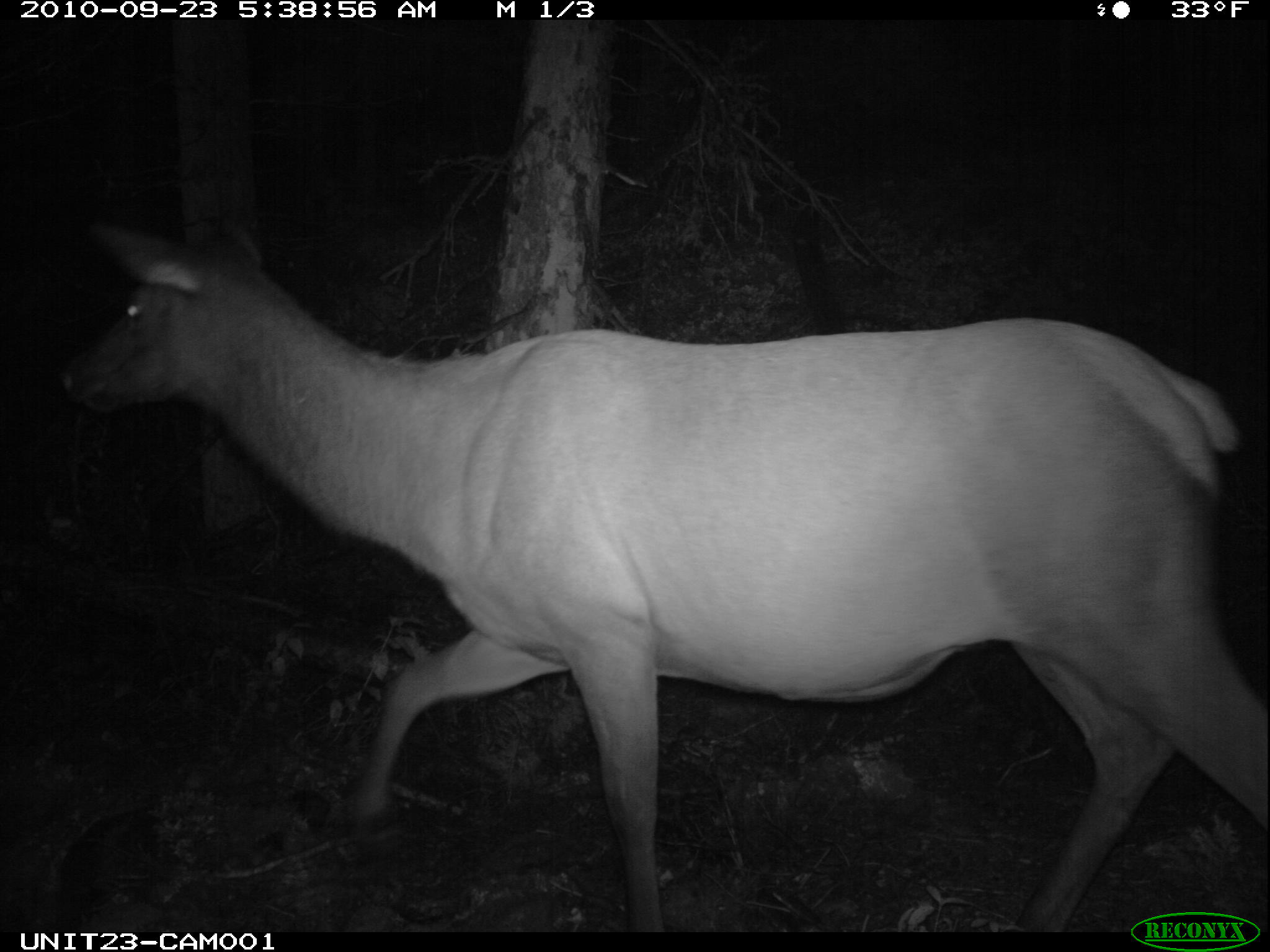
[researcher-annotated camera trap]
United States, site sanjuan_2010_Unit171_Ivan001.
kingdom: Animalia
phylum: Chordata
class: Mammalia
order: Artiodactyla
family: Cervidae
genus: Cervus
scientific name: Cervus elaphus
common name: red deer